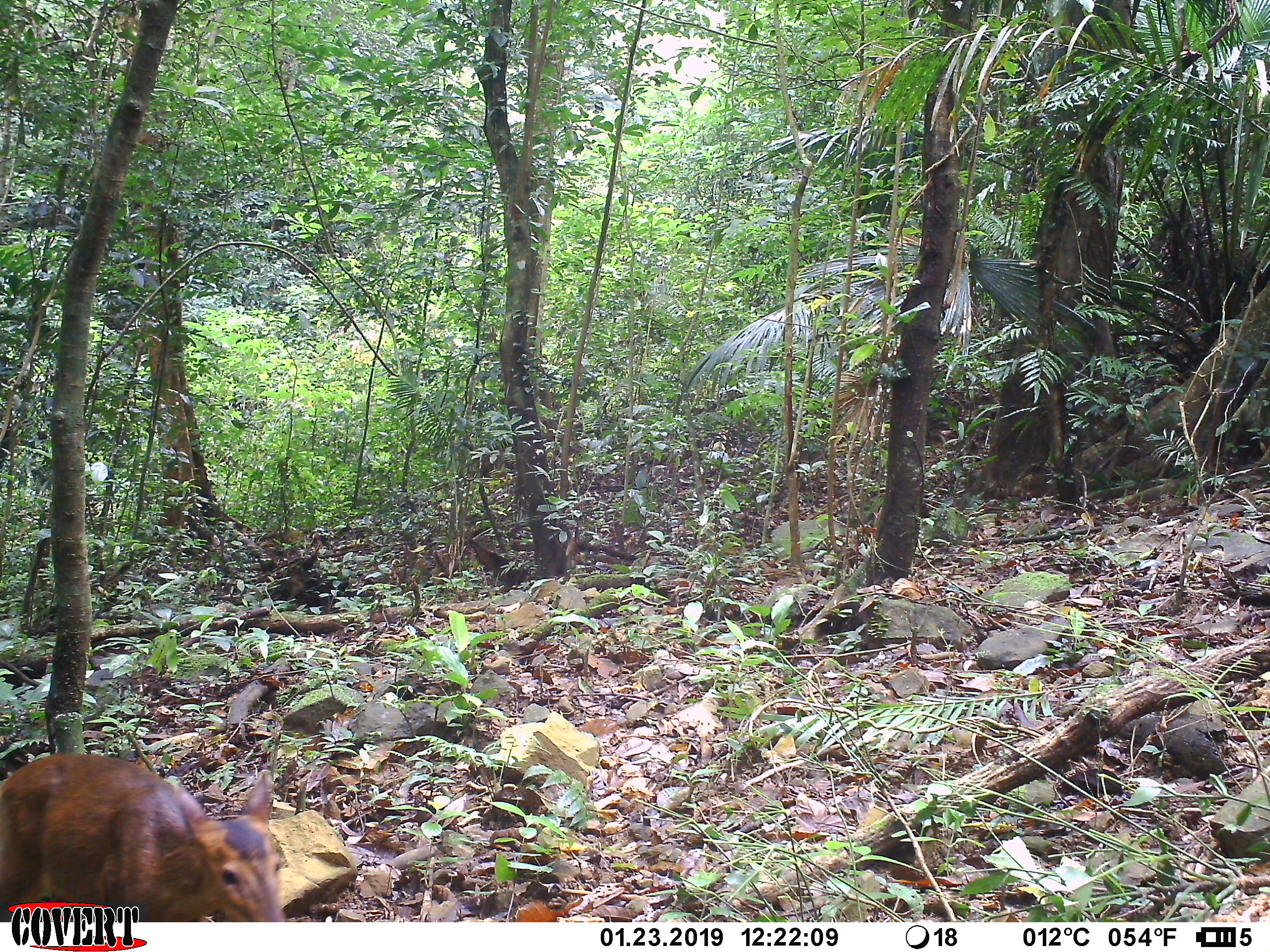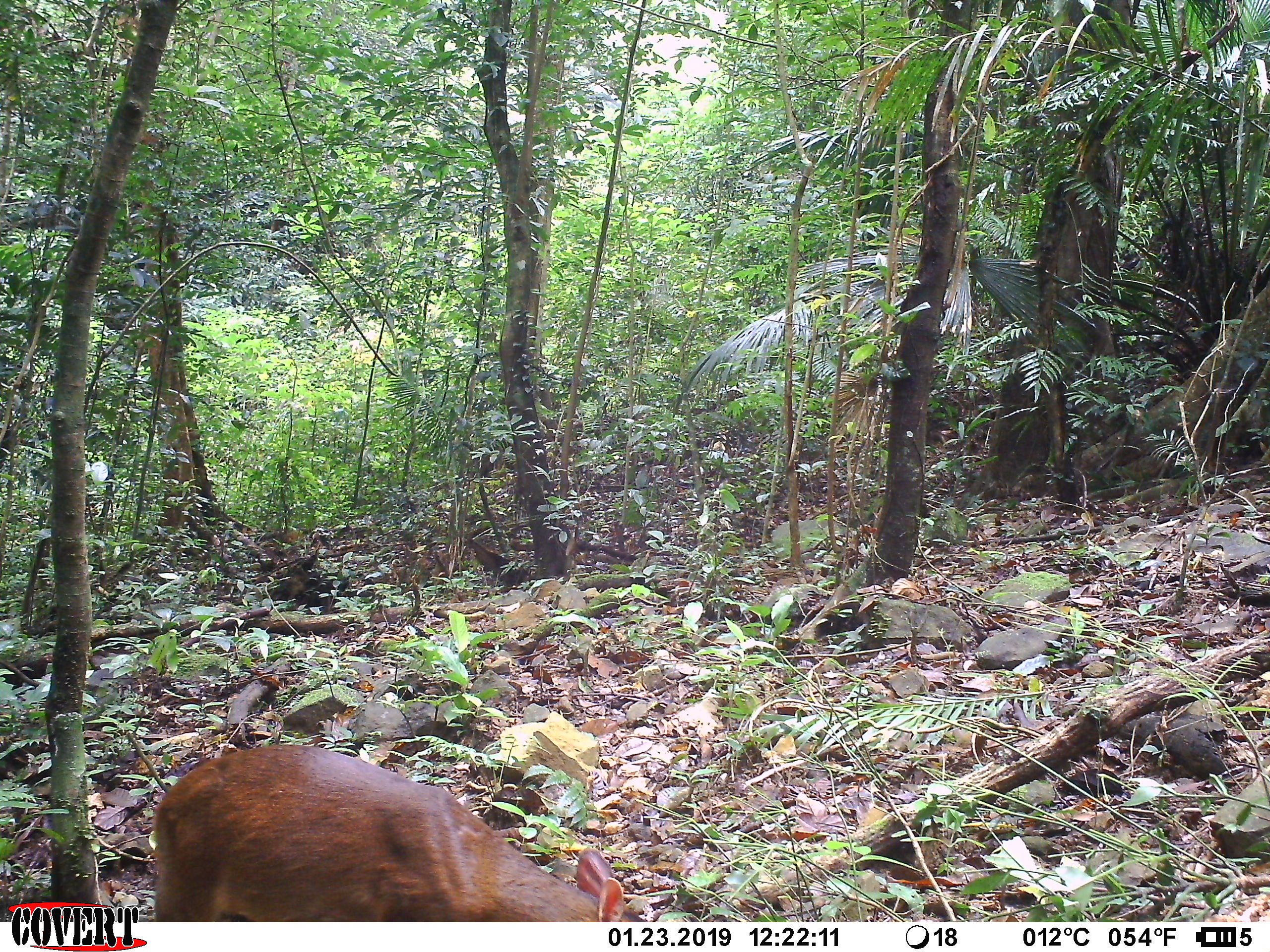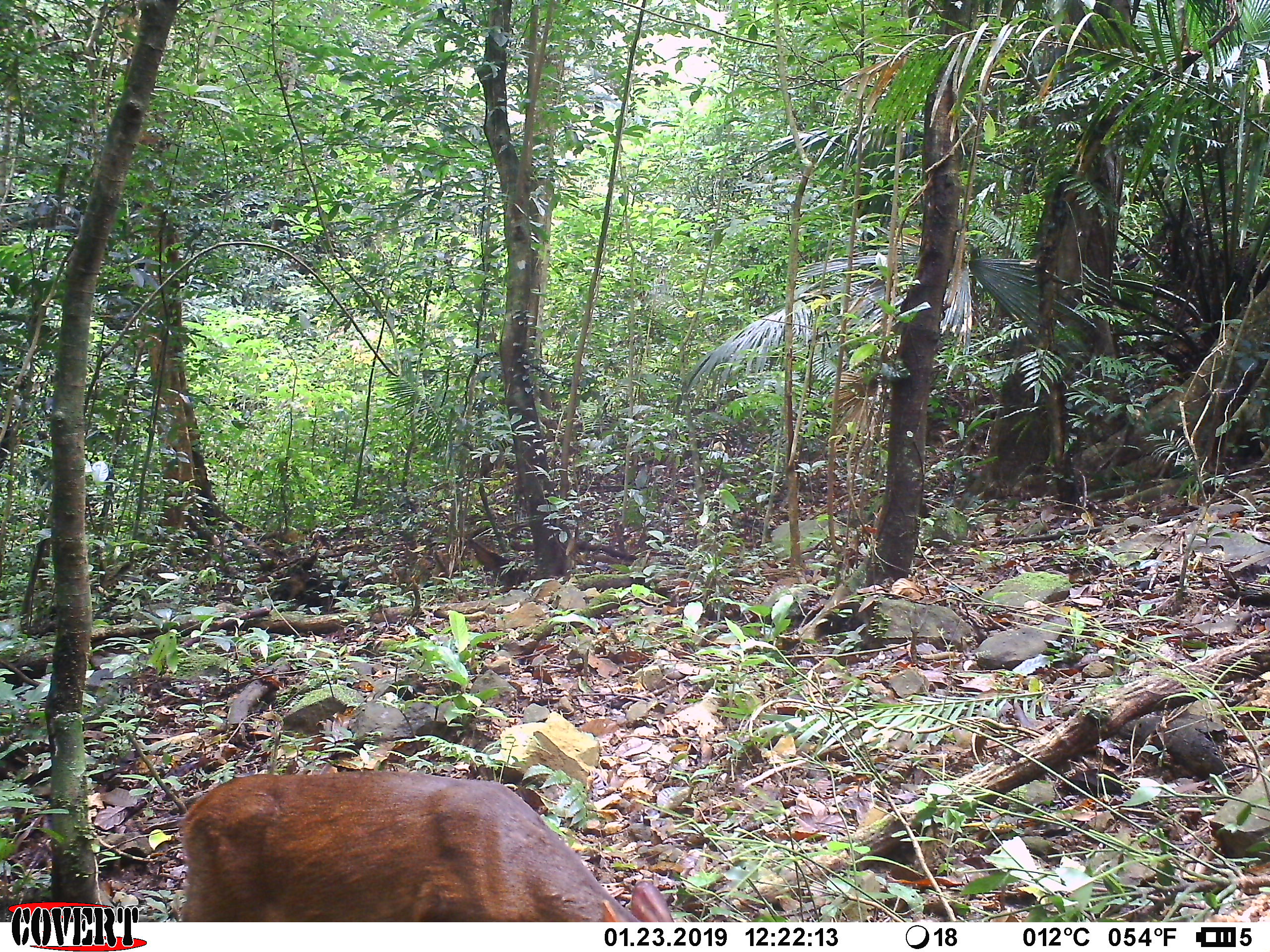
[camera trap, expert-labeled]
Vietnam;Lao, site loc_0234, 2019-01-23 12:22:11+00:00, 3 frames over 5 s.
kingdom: Animalia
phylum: Chordata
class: Mammalia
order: Artiodactyla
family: Cervidae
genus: Muntiacus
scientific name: Muntiacus vuquangensis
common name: large-antlered muntjac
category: large antlered muntjac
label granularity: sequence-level